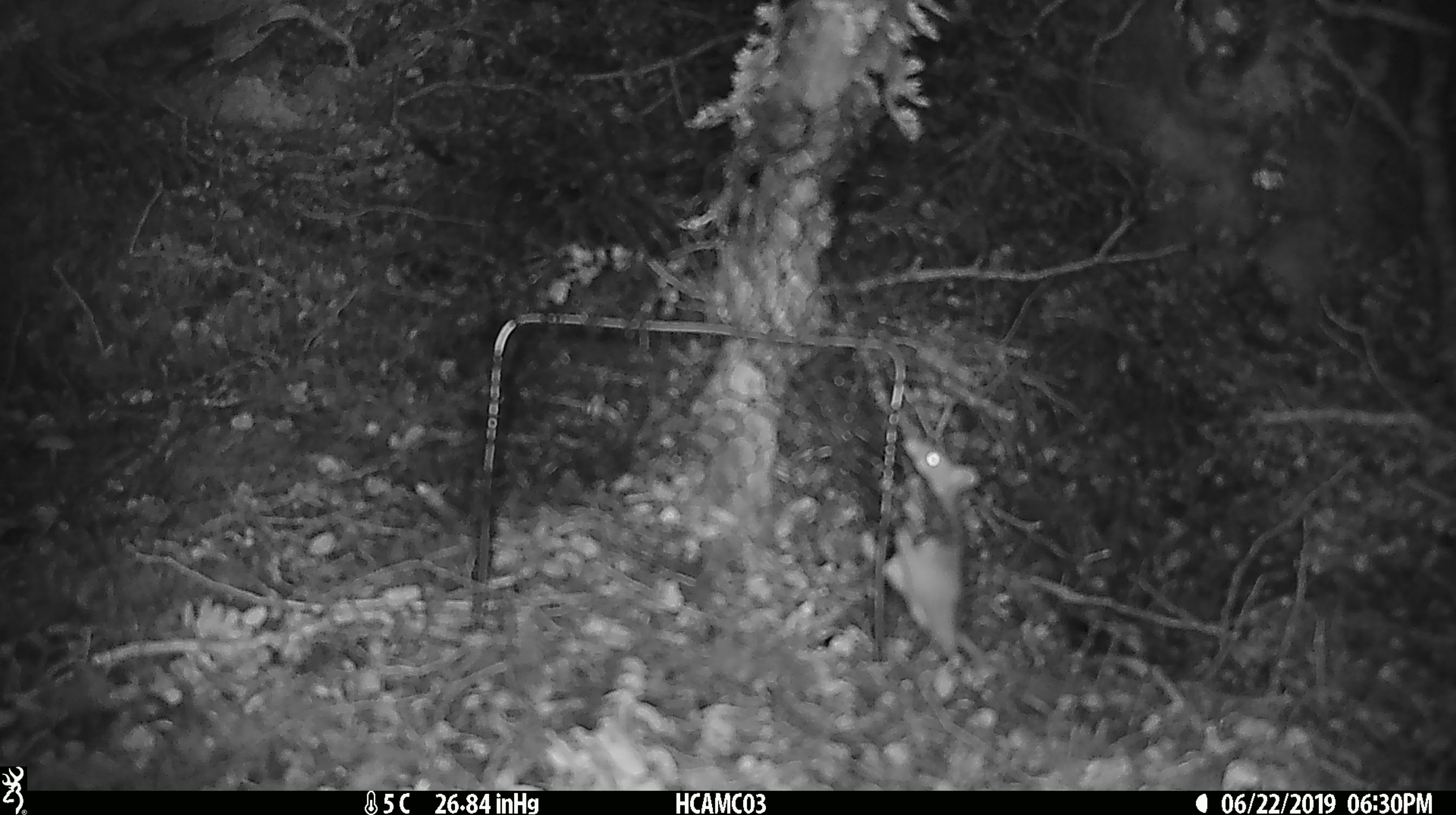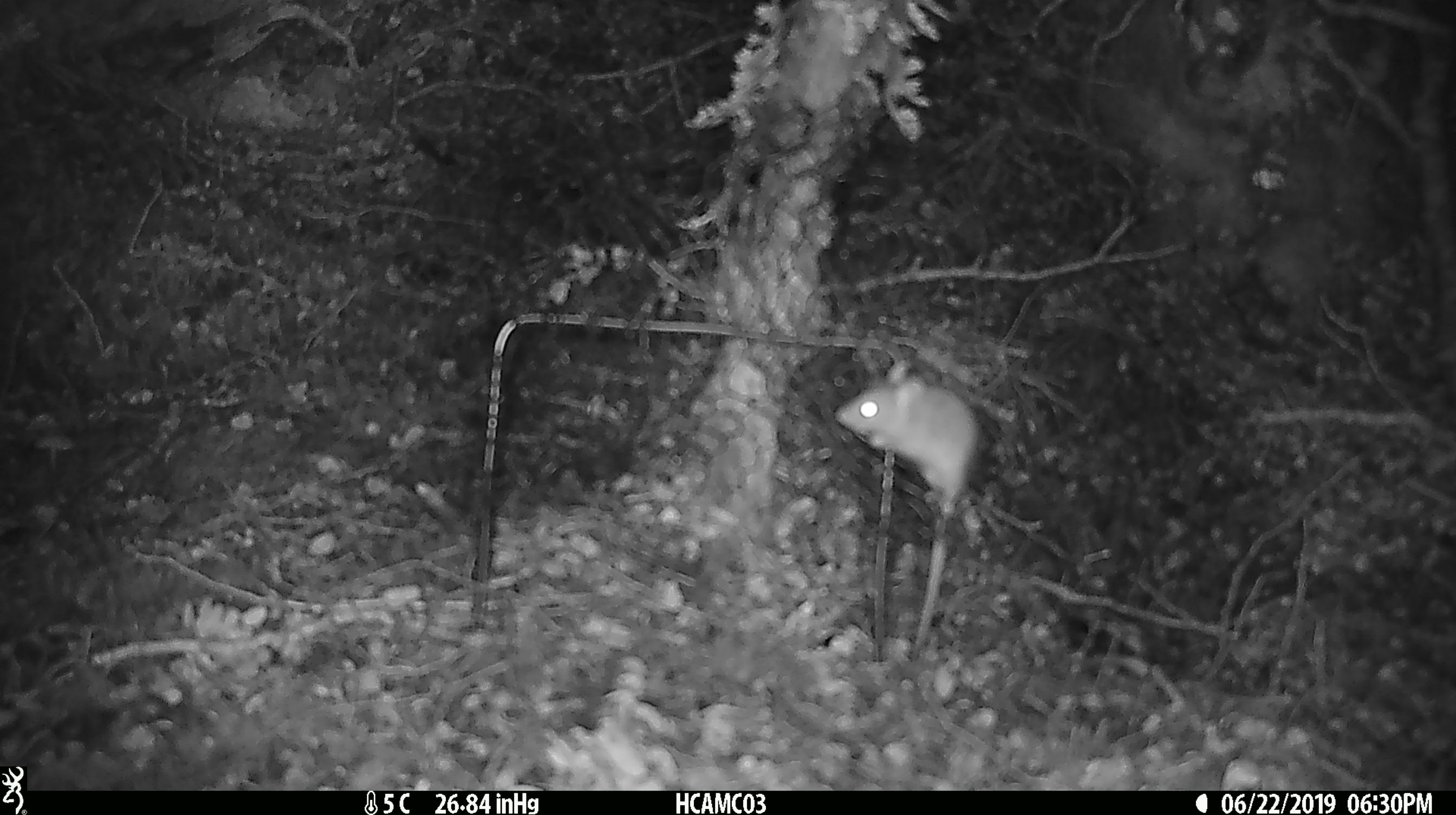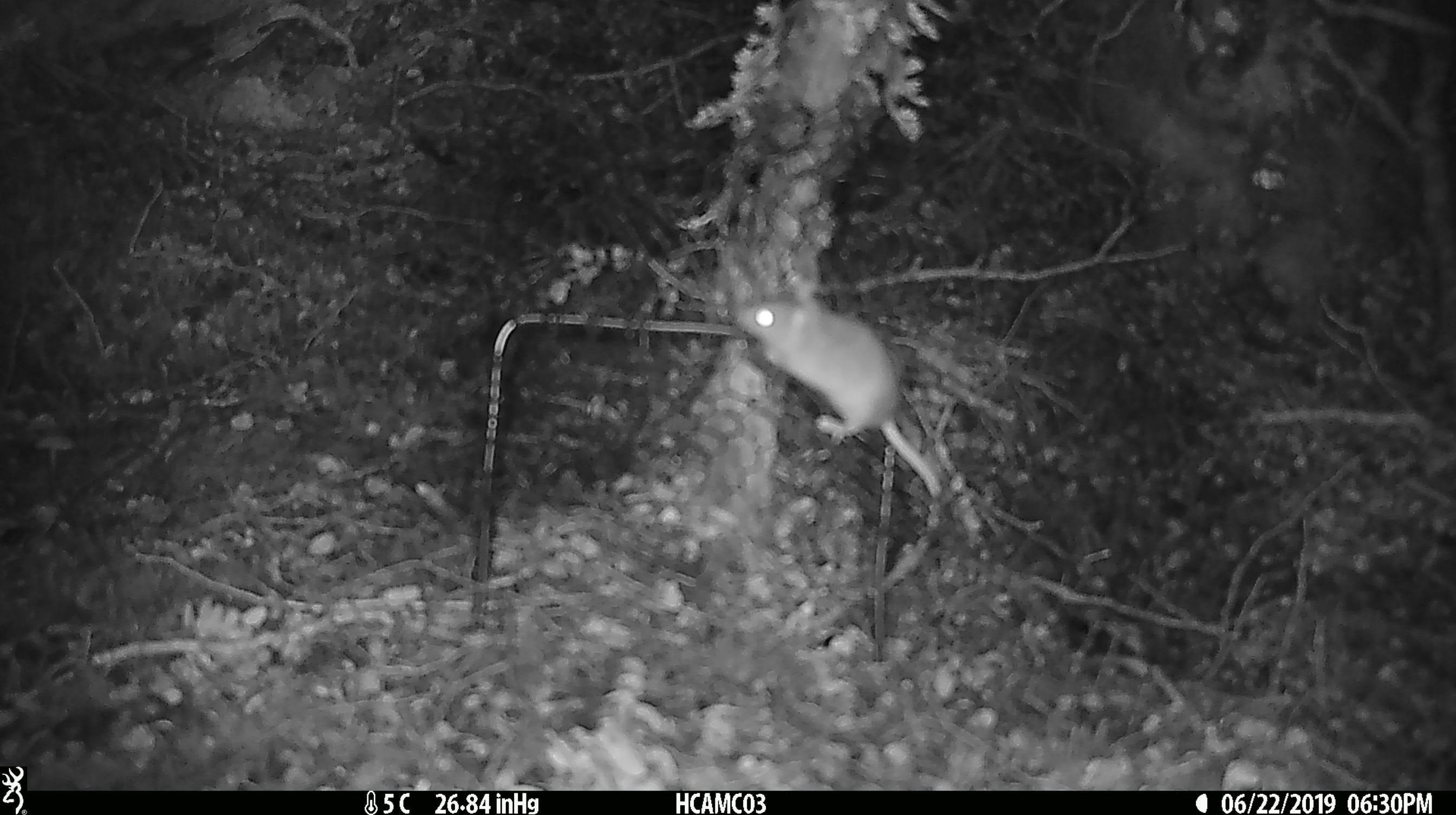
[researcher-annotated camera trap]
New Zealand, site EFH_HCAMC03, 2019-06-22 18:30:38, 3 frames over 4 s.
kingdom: Animalia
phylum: Chordata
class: Mammalia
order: Rodentia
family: Muridae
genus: Mus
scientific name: Mus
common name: mouse